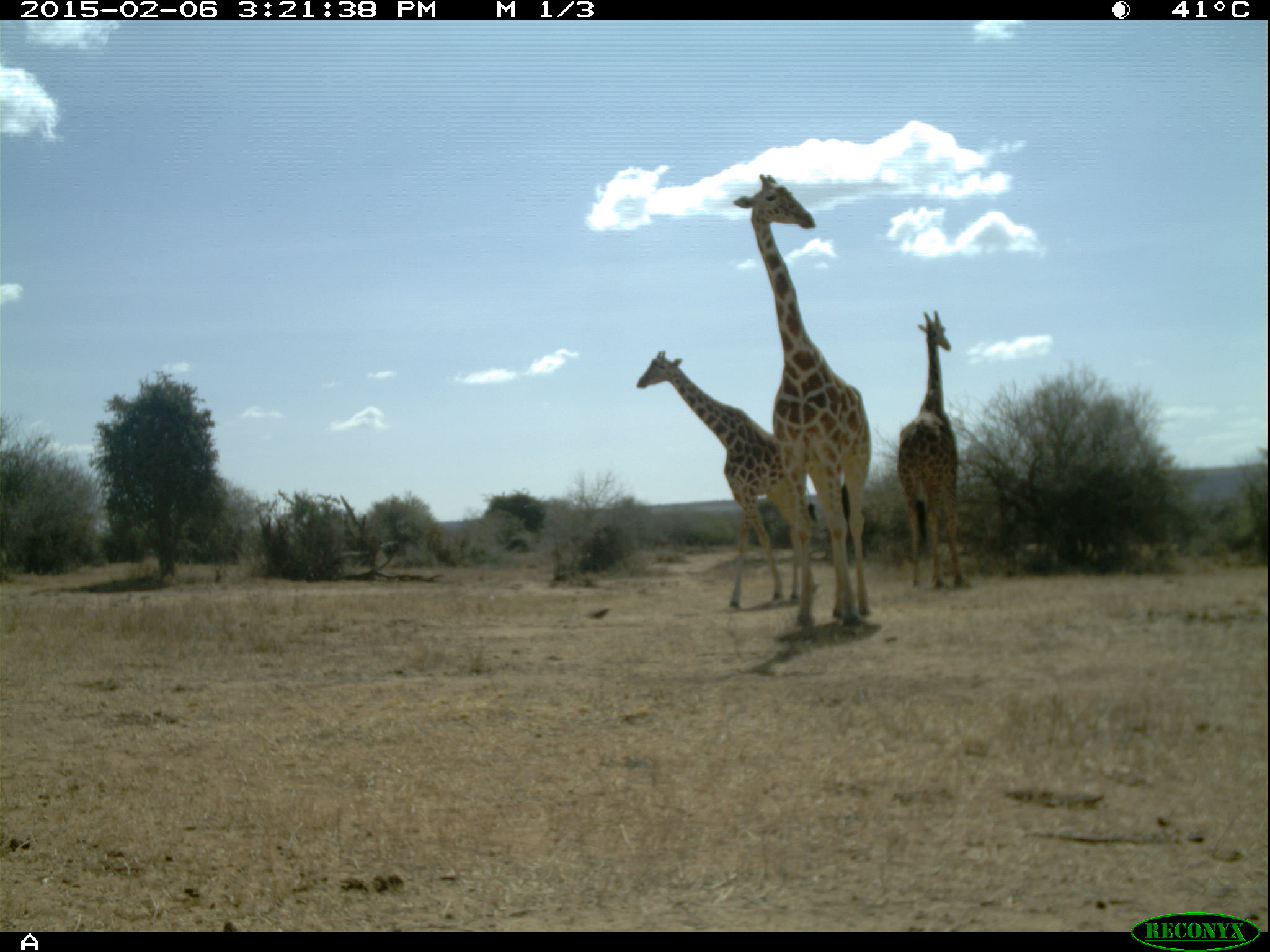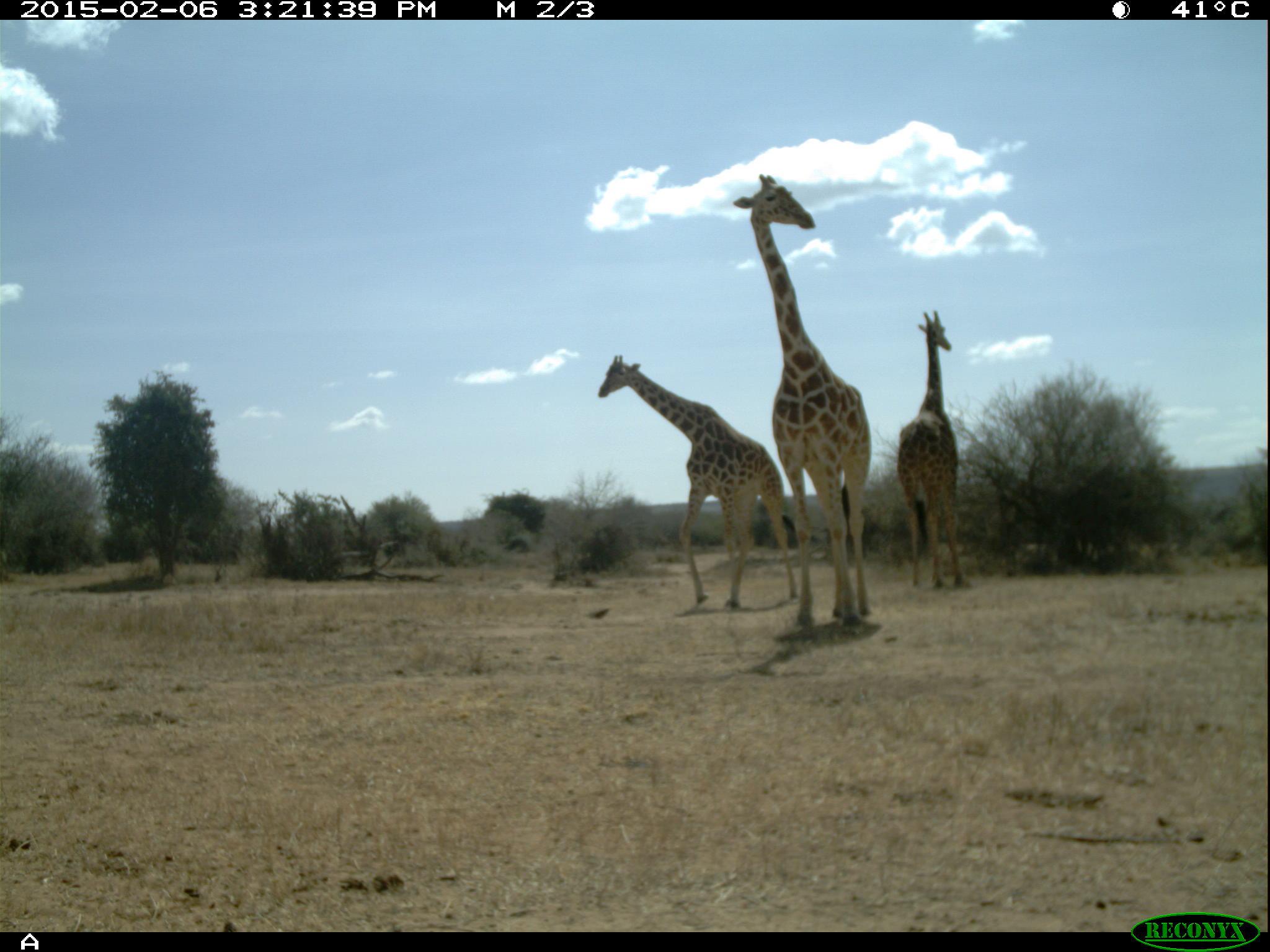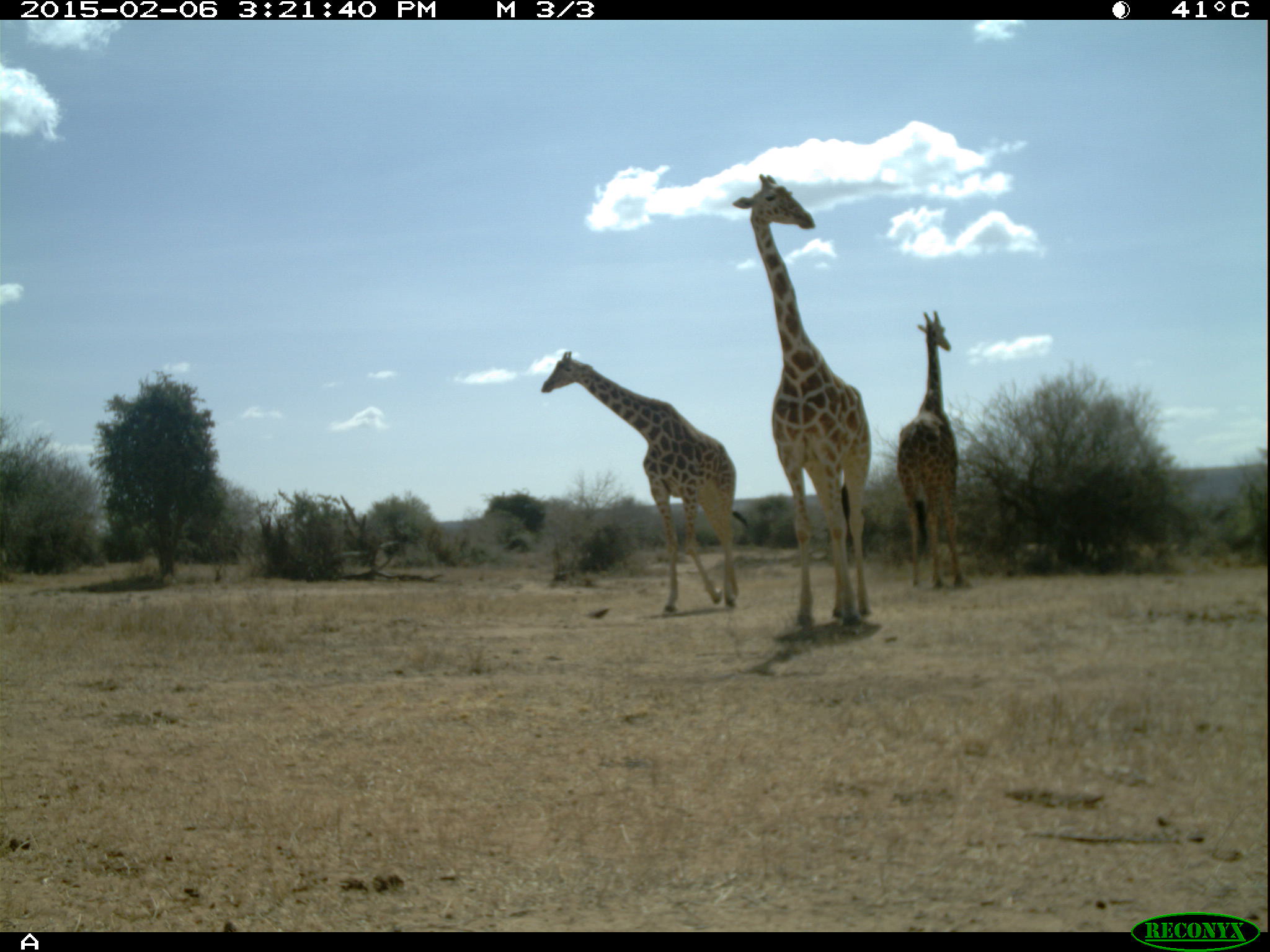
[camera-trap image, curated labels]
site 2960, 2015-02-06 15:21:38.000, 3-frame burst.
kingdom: Animalia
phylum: Chordata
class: Mammalia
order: Artiodactyla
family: Giraffidae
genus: Giraffa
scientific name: Giraffa camelopardalis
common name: giraffe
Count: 4.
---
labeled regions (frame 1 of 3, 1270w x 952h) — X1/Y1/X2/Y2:
giraffa camelopardalis: 733/175/871/625; 636/351/819/610; 896/311/972/591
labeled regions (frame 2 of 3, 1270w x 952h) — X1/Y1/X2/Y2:
giraffa camelopardalis: 733/172/872/639; 597/354/798/610; 896/309/966/591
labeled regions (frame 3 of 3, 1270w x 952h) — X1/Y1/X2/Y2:
giraffa camelopardalis: 732/172/875/637; 539/349/747/615; 895/307/967/592